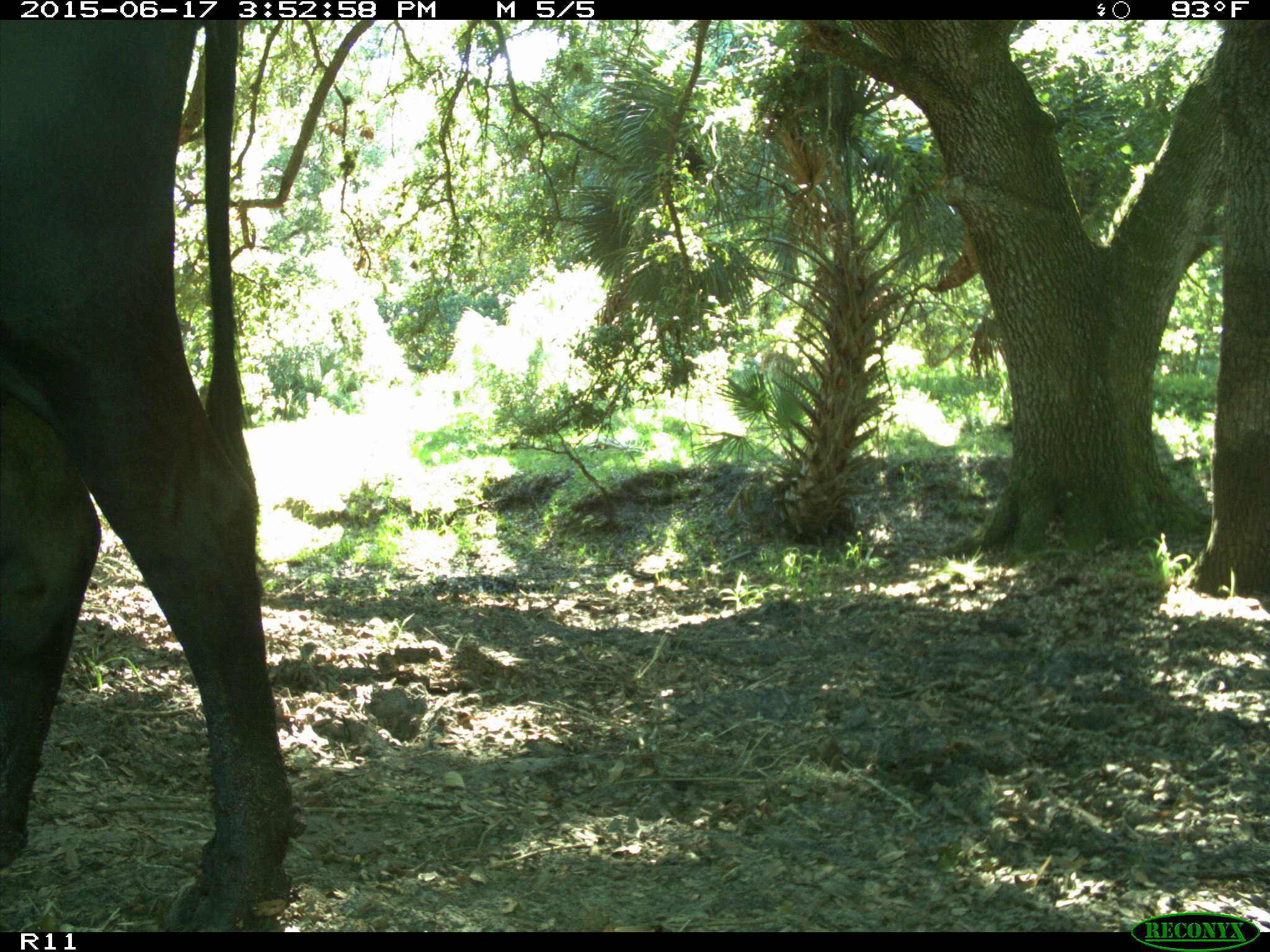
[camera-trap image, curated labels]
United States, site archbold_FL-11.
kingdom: Animalia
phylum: Chordata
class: Mammalia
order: Artiodactyla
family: Bovidae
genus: Bos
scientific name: Bos taurus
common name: domestic cow